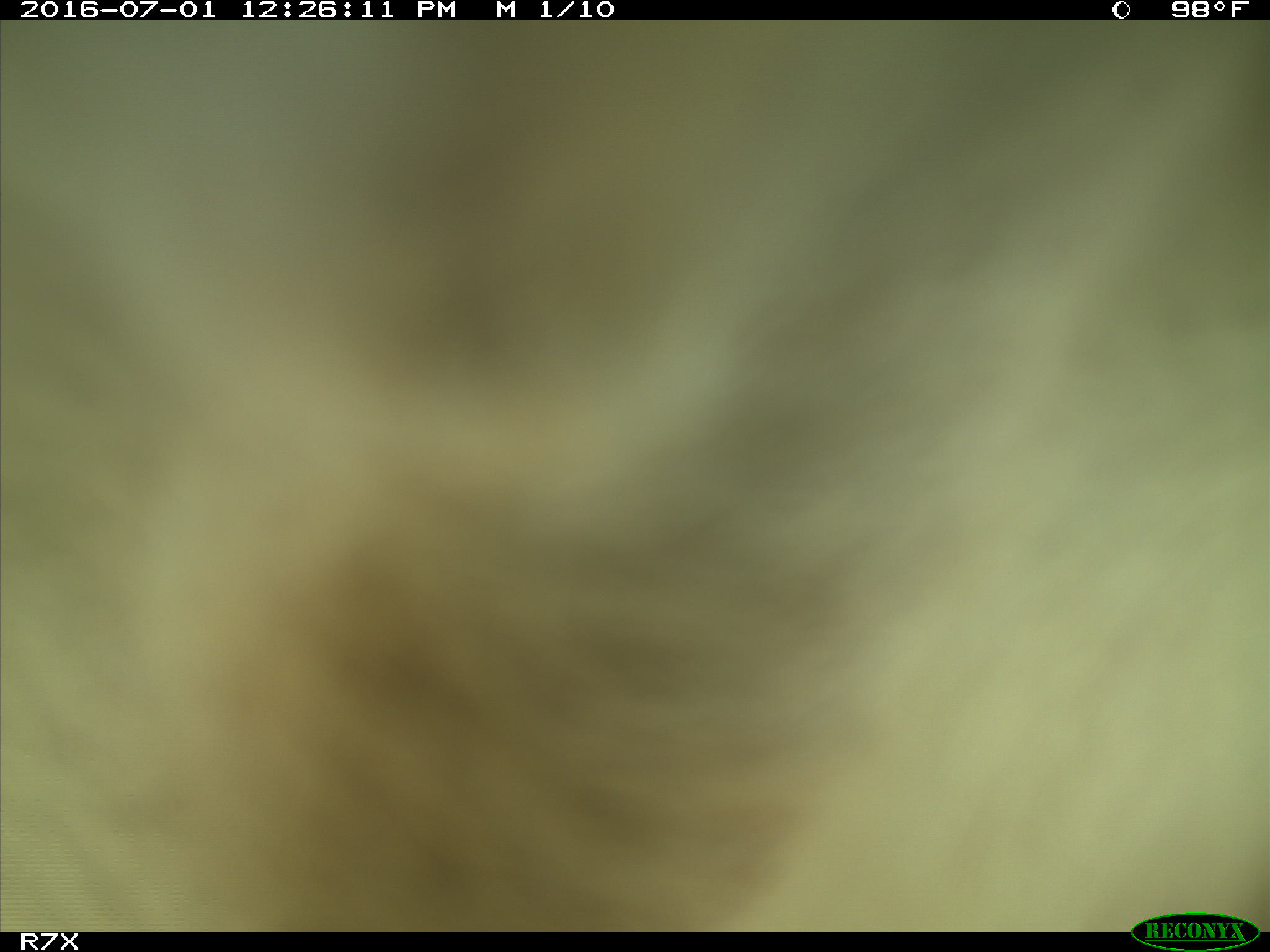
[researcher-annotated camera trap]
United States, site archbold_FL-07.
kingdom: Animalia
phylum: Chordata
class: Mammalia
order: Artiodactyla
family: Bovidae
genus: Bos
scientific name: Bos taurus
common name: domestic cow